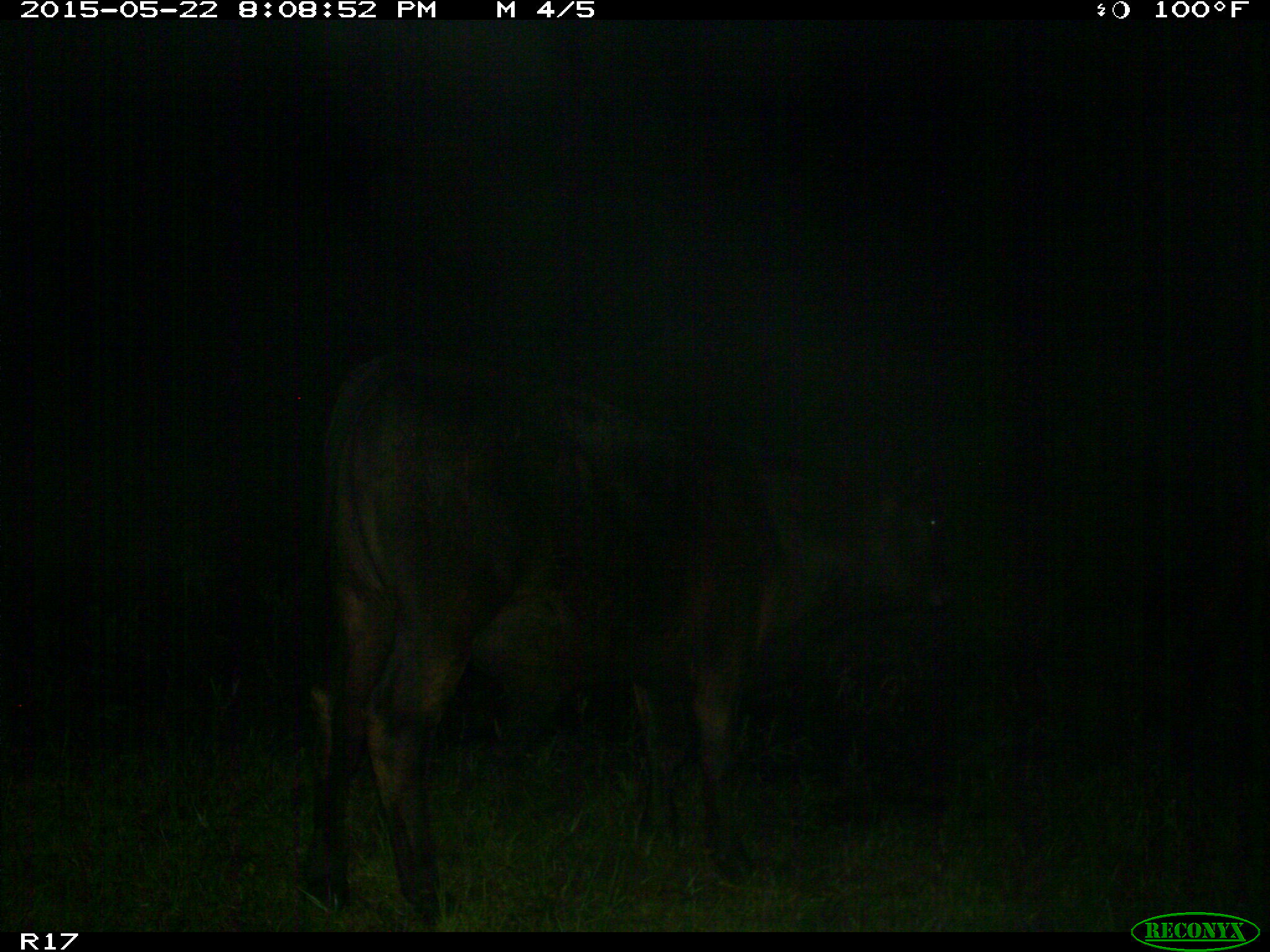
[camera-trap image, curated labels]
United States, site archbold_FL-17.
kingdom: Animalia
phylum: Chordata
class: Mammalia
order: Artiodactyla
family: Bovidae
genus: Bos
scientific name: Bos taurus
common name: domestic cow